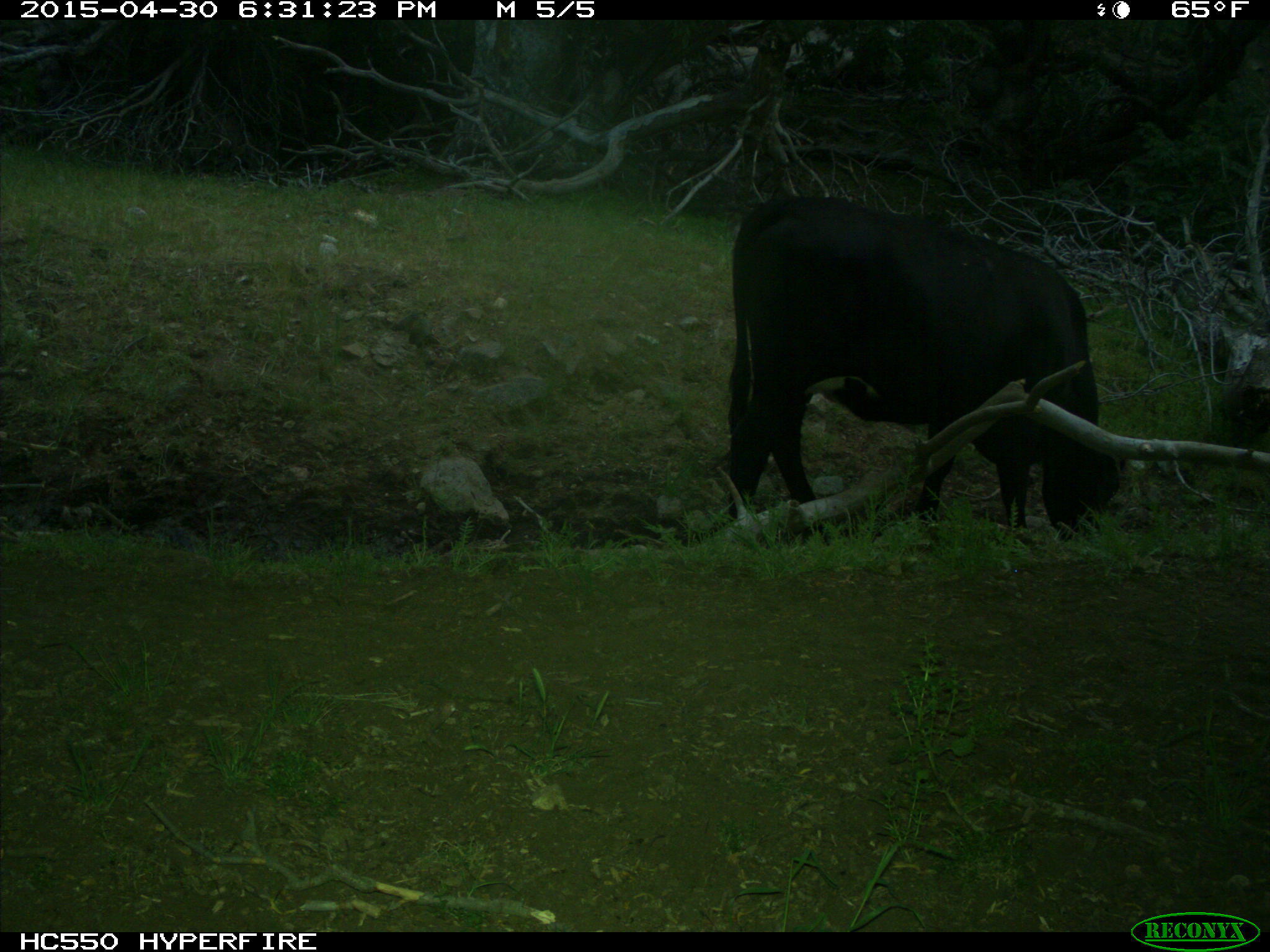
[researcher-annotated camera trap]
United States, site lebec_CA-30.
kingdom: Animalia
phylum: Chordata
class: Mammalia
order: Artiodactyla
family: Bovidae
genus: Bos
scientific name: Bos taurus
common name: domestic cow